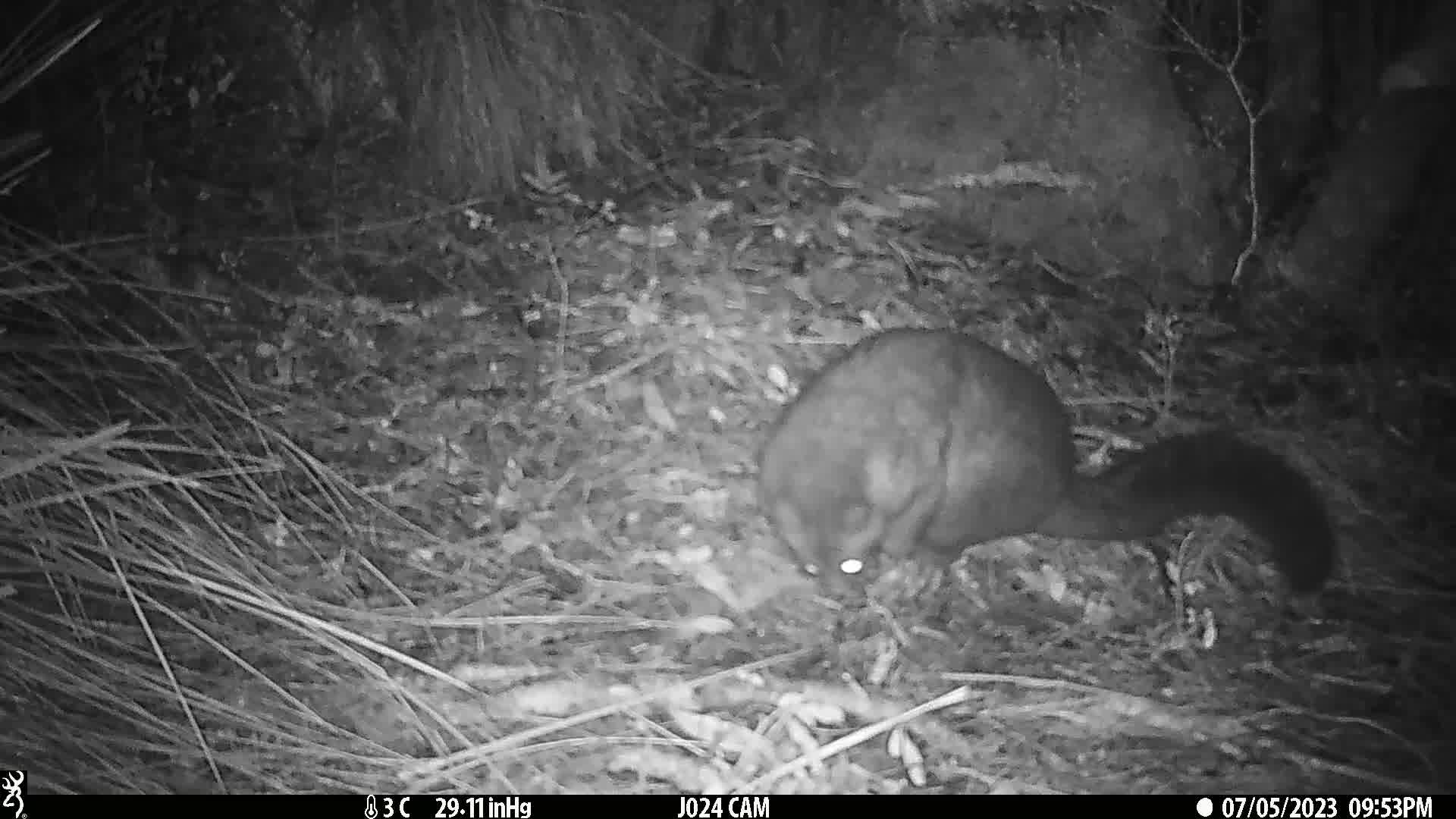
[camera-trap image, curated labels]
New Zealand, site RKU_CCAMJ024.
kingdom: Animalia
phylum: Chordata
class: Mammalia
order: Diprotodontia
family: Phalangeridae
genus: Trichosurus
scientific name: Trichosurus vulpecula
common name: common brushtail possum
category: possum